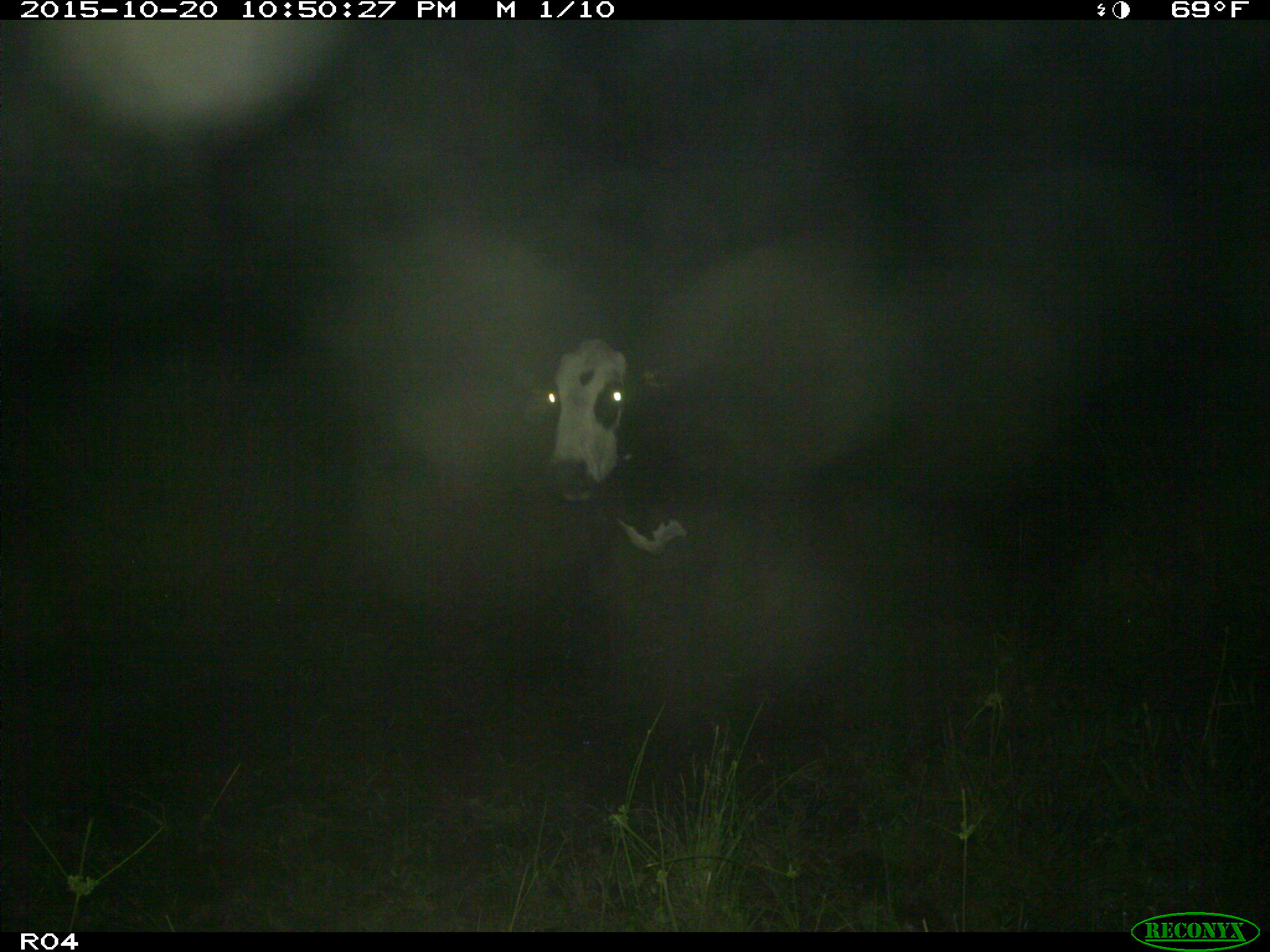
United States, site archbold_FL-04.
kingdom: Animalia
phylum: Chordata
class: Mammalia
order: Artiodactyla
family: Bovidae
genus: Bos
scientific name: Bos taurus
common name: domestic cow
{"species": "Bos taurus (domestic cow)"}